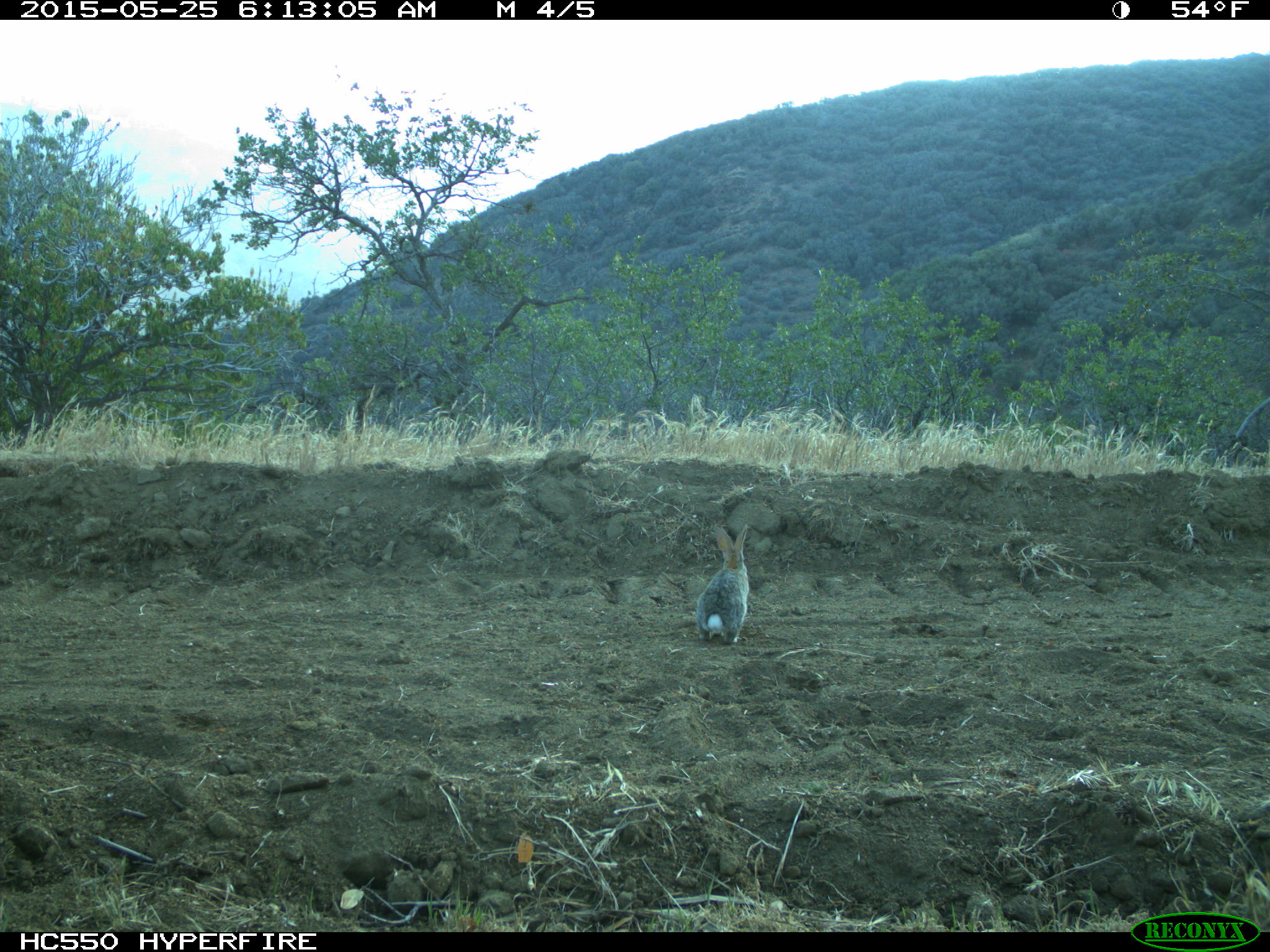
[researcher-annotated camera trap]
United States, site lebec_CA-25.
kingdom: Animalia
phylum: Chordata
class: Mammalia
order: Lagomorpha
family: Leporidae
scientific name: Leporidae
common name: rabbits and hares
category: unidentified rabbit